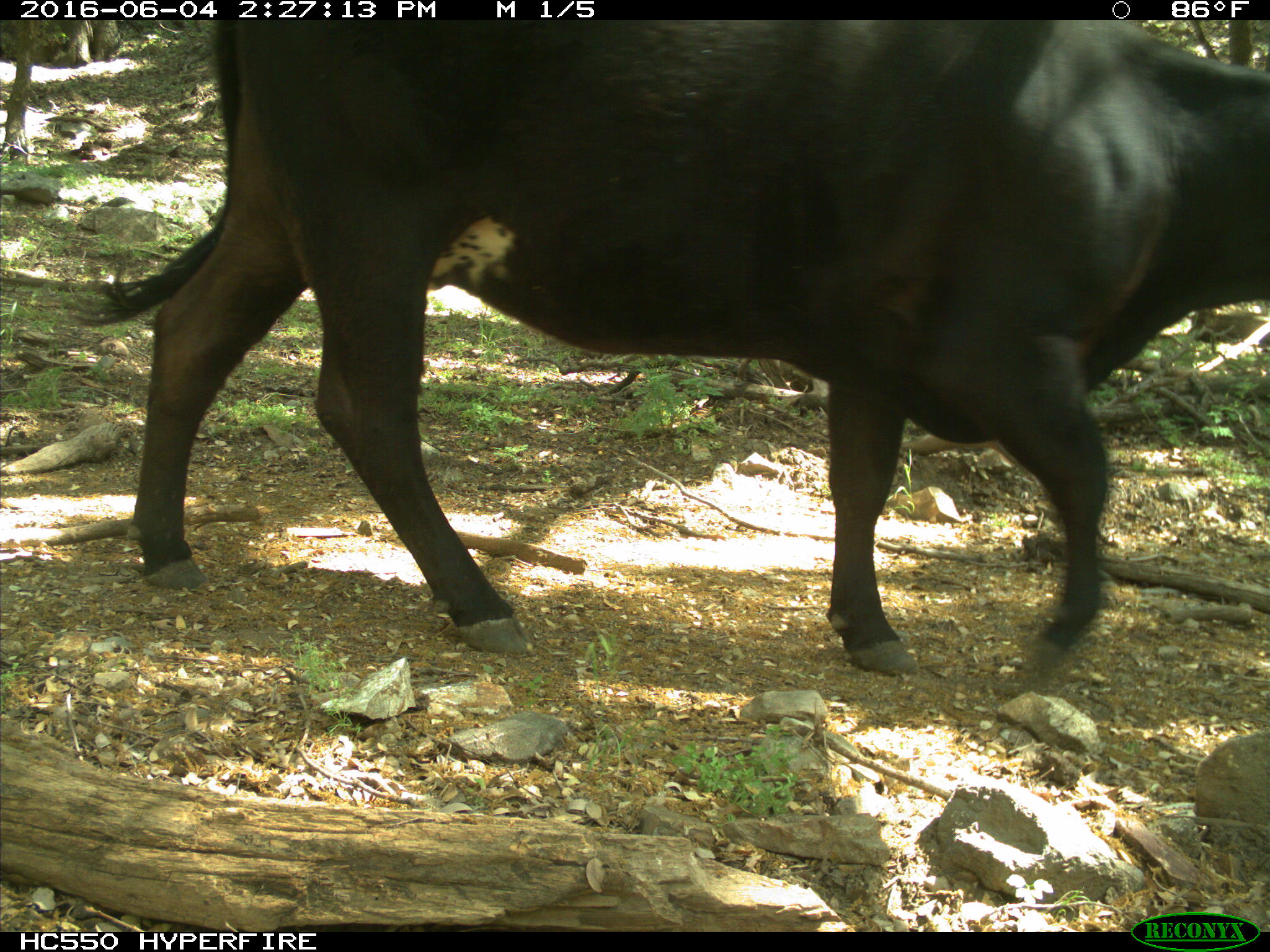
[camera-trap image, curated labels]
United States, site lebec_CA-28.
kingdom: Animalia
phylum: Chordata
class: Mammalia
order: Artiodactyla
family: Bovidae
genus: Bos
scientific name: Bos taurus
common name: domestic cow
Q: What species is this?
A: Bos taurus (domestic cow).